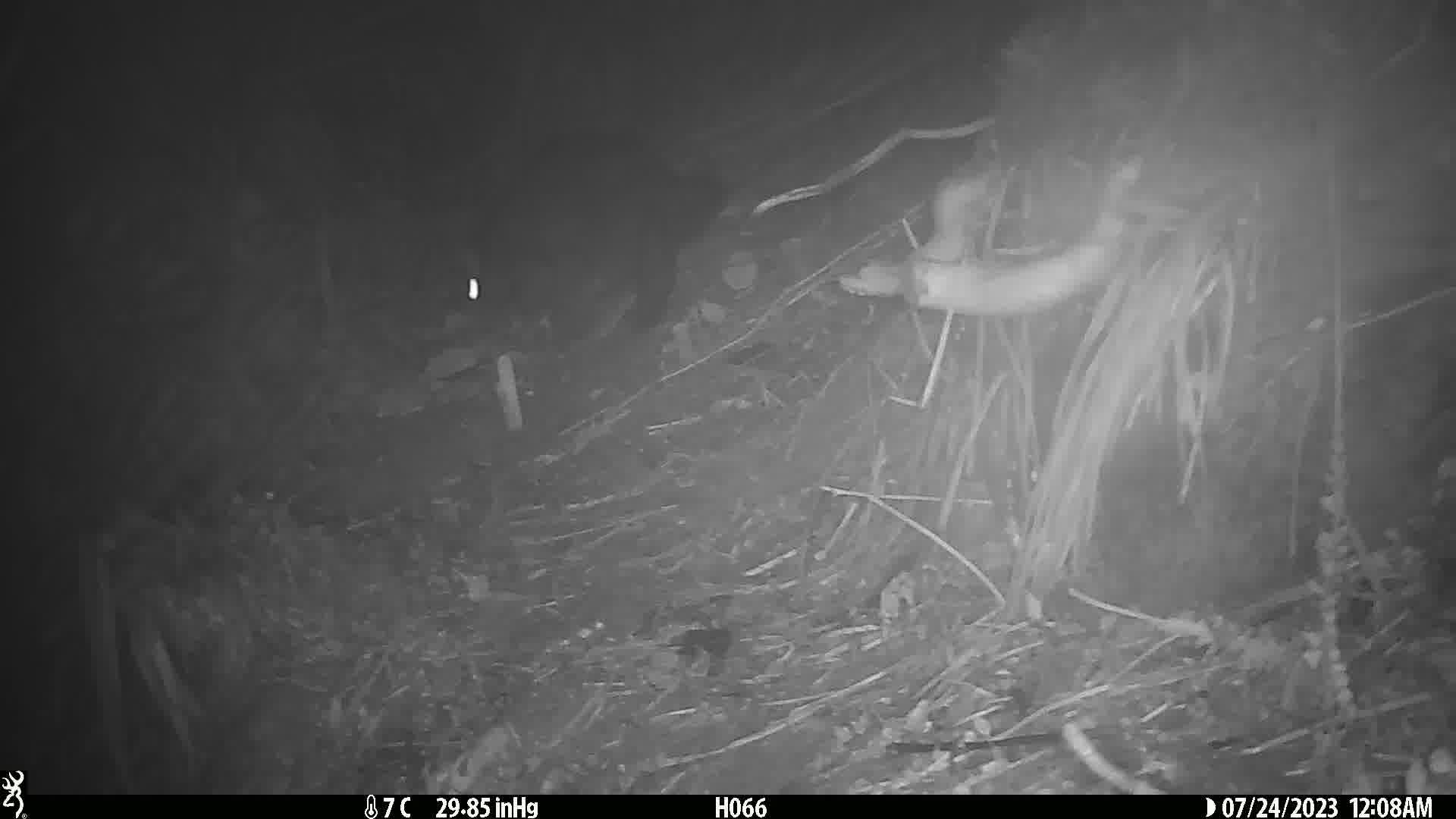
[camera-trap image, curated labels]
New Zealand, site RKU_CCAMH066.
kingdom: Animalia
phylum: Chordata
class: Mammalia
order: Diprotodontia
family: Phalangeridae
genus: Trichosurus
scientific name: Trichosurus vulpecula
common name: common brushtail possum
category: possum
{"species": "possum (common brushtail possum) (Trichosurus vulpecula)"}